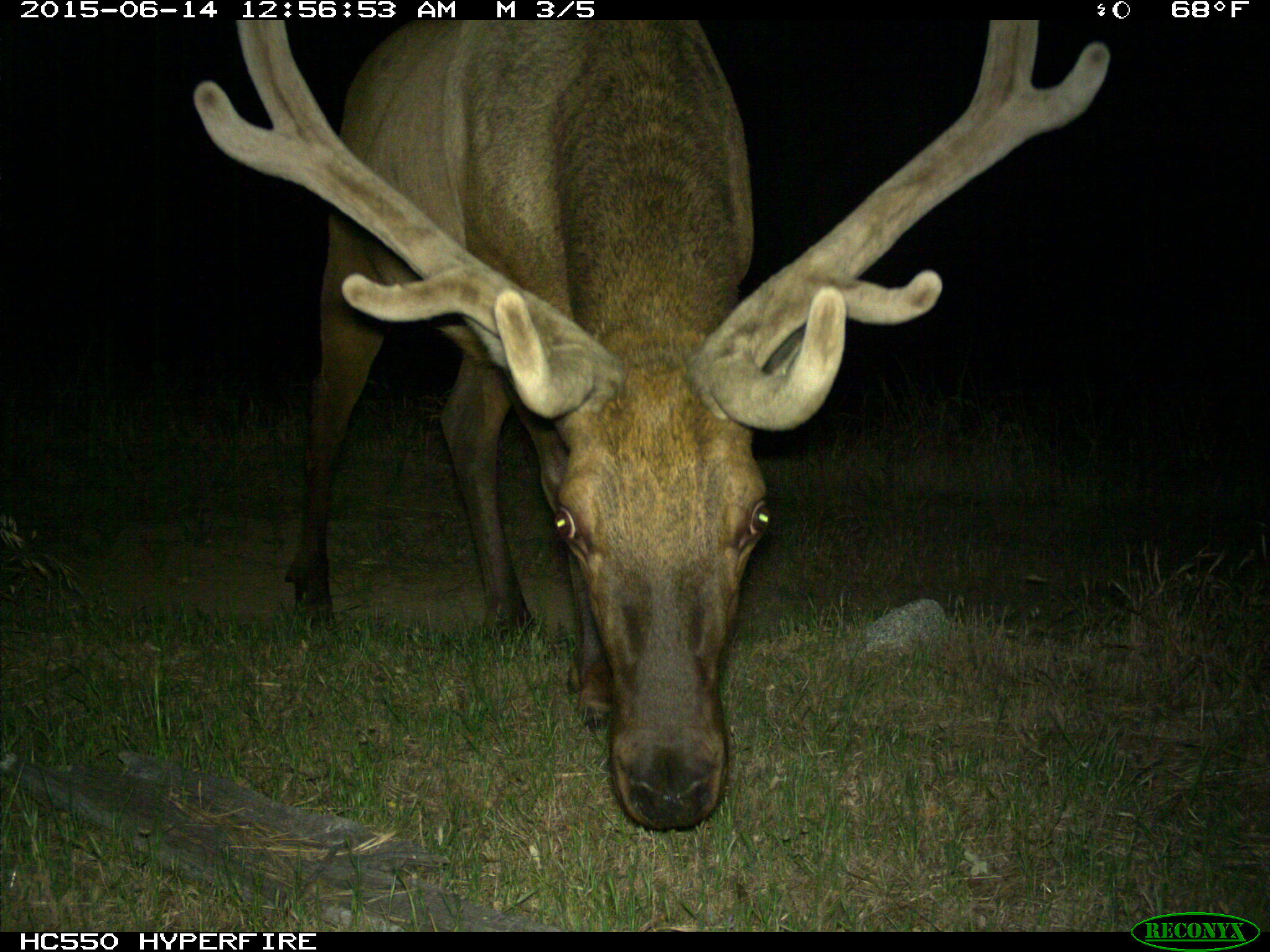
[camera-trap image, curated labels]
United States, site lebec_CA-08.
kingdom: Animalia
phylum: Chordata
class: Mammalia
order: Artiodactyla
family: Cervidae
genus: Cervus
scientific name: Cervus canadensis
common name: elk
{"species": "Cervus canadensis (elk)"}